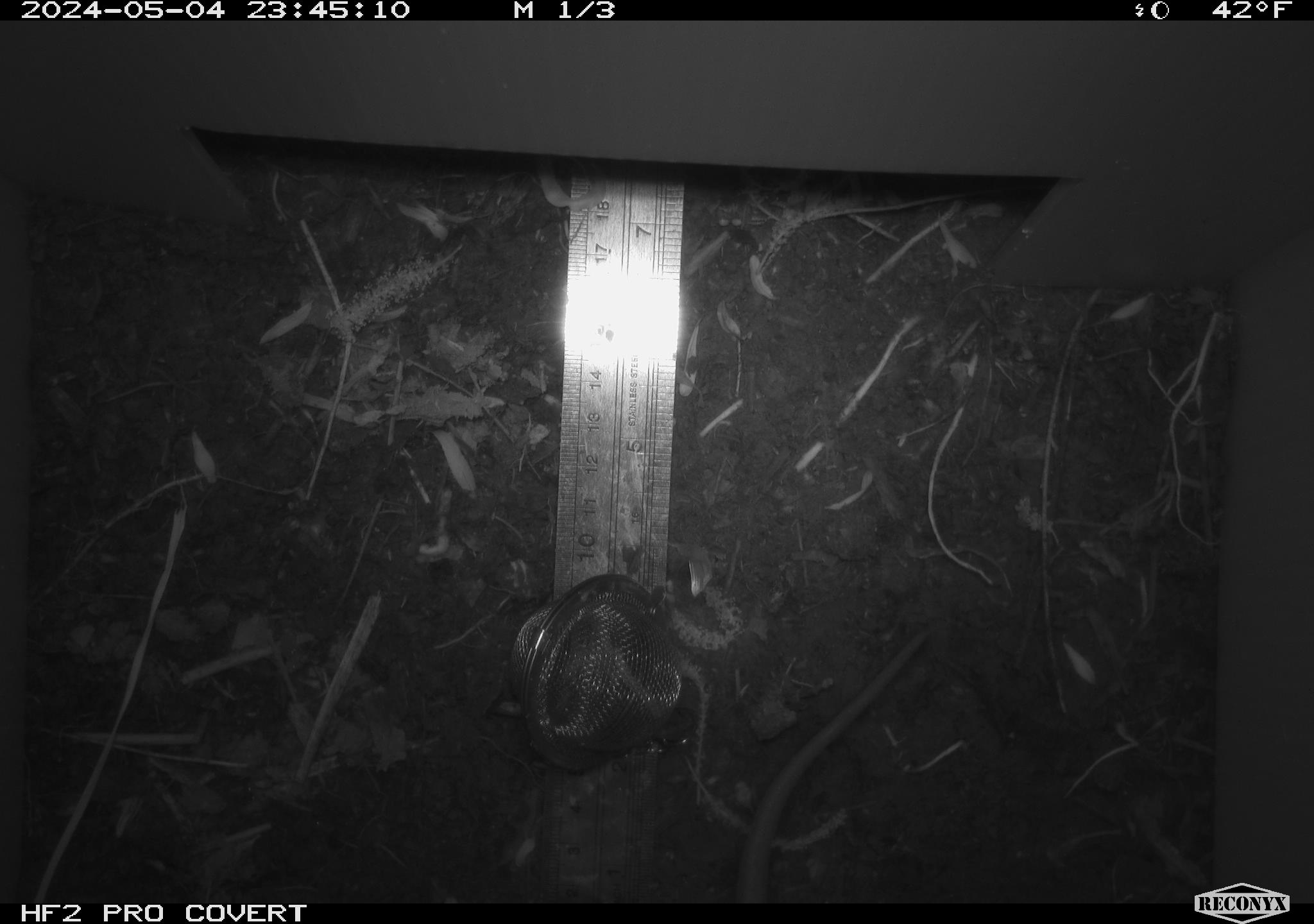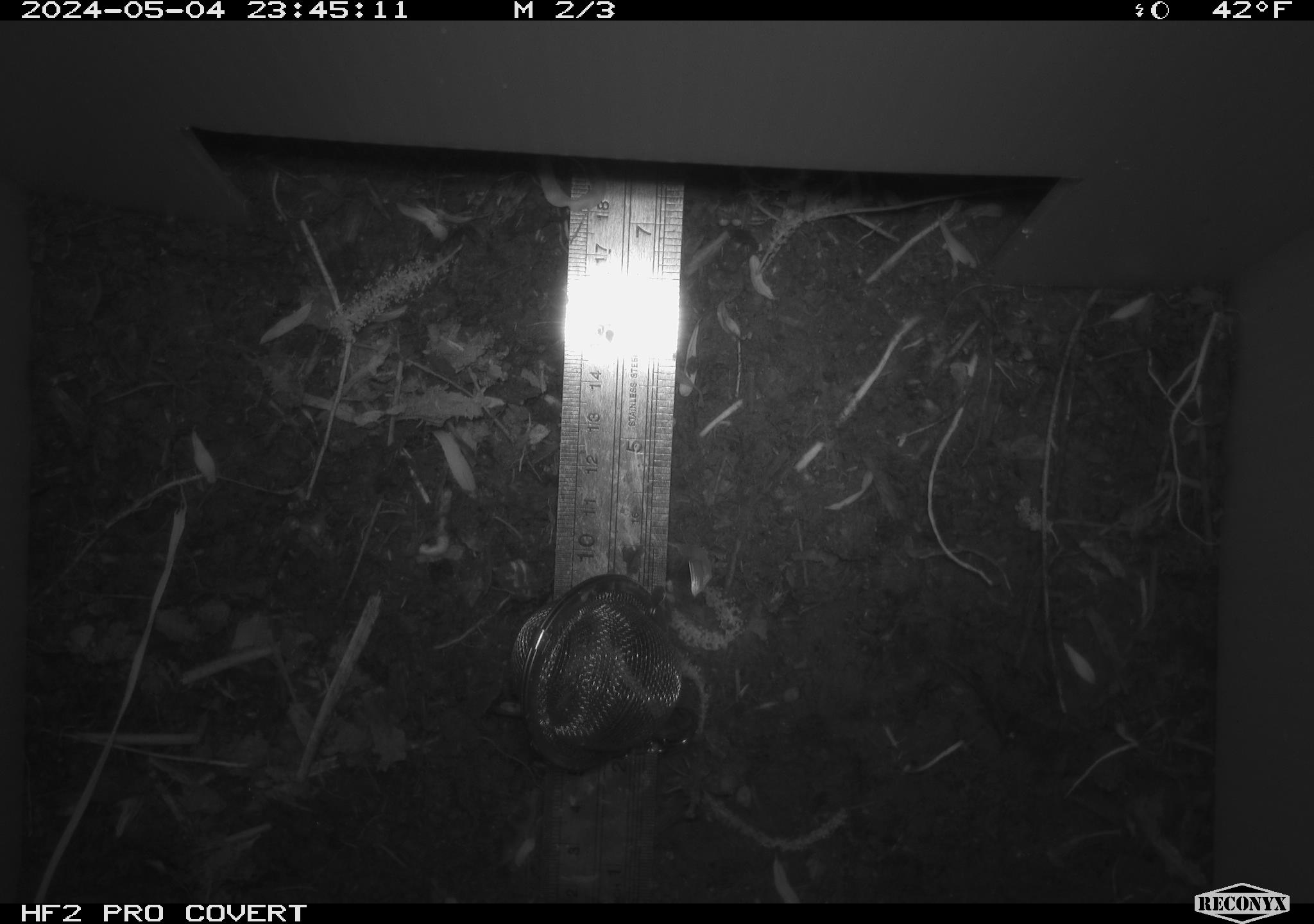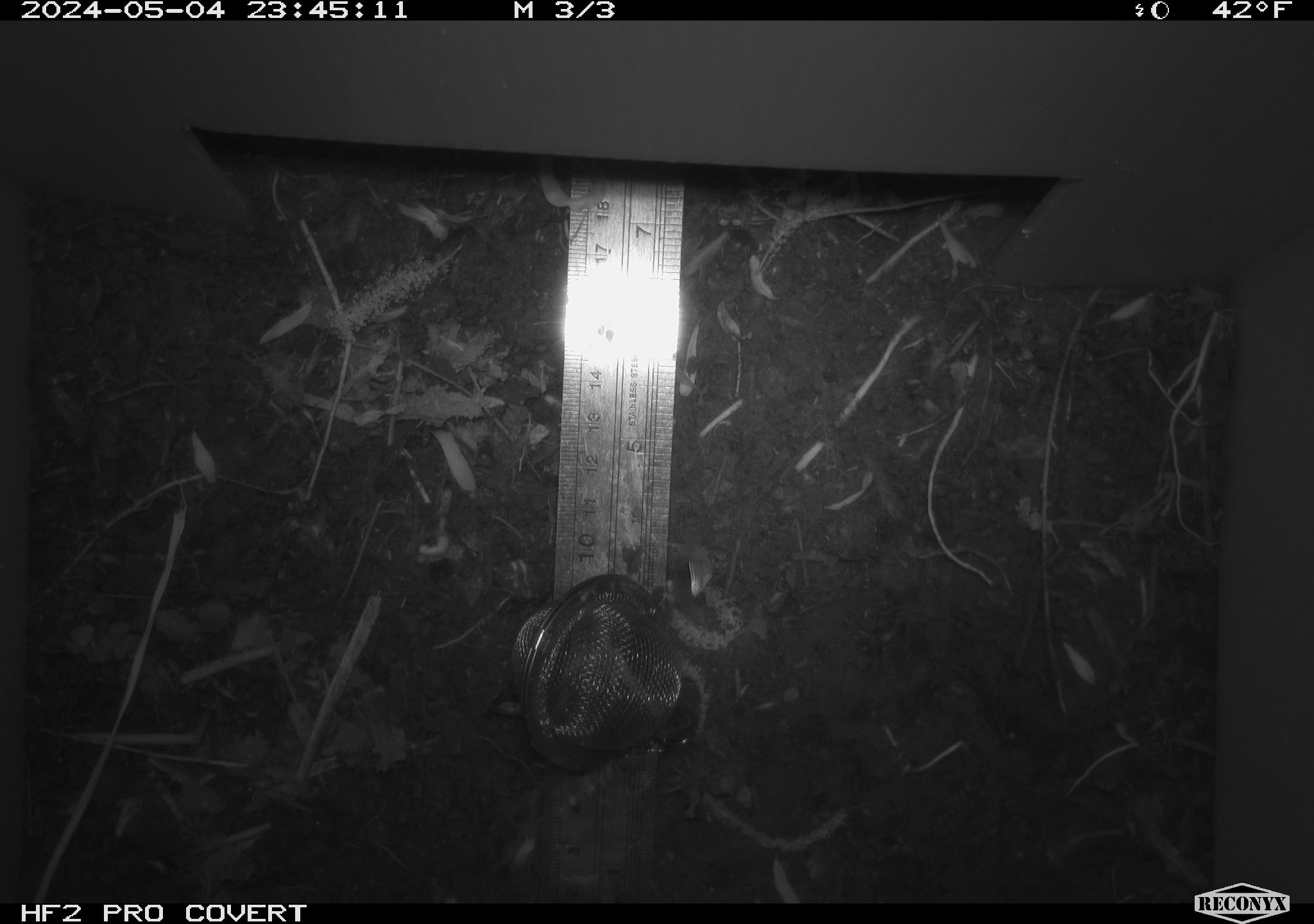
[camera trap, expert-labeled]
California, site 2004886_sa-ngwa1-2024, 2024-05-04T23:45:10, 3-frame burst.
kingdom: Animalia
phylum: Chordata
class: Mammalia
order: Rodentia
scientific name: Rodentia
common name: mouse species